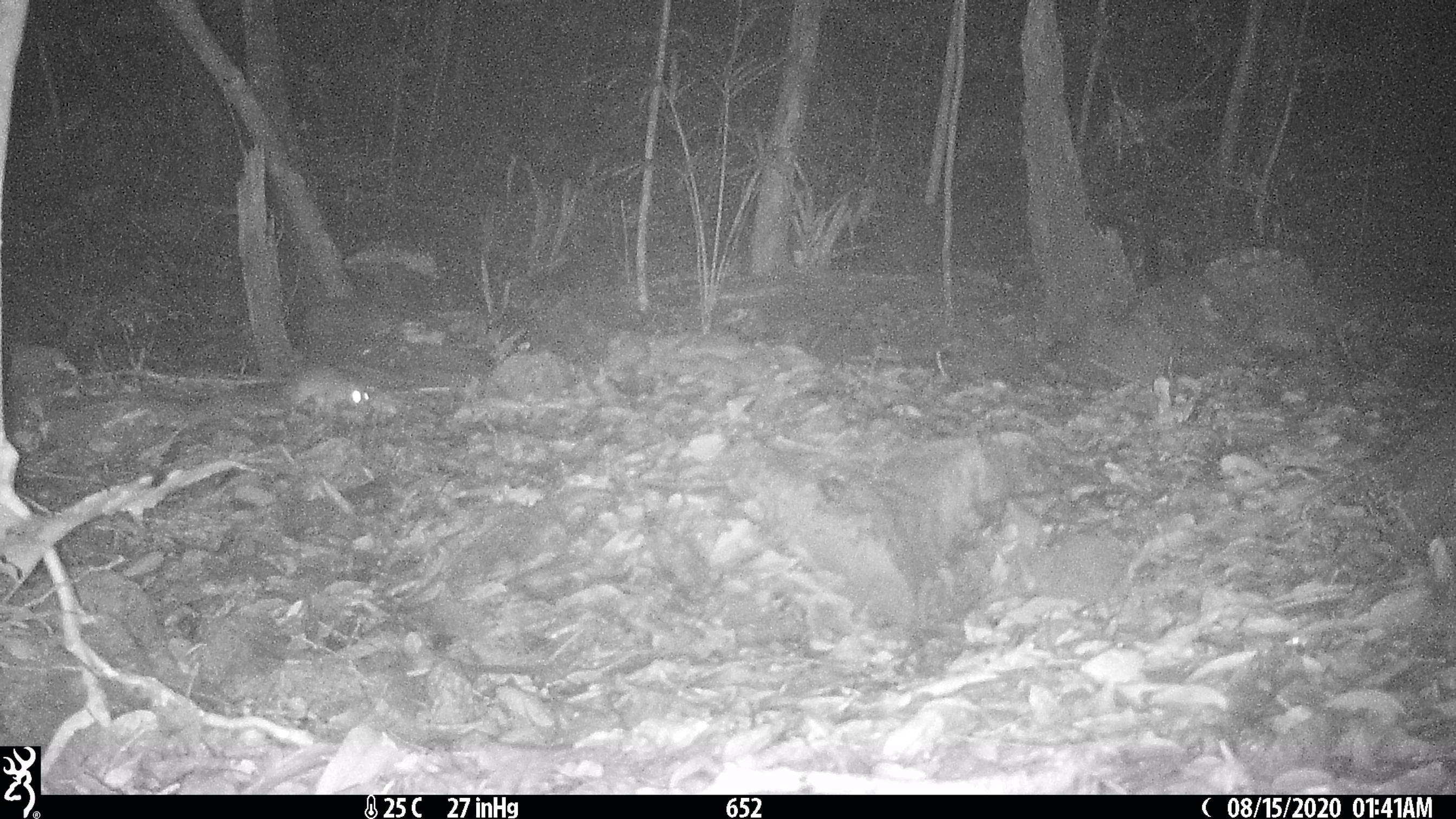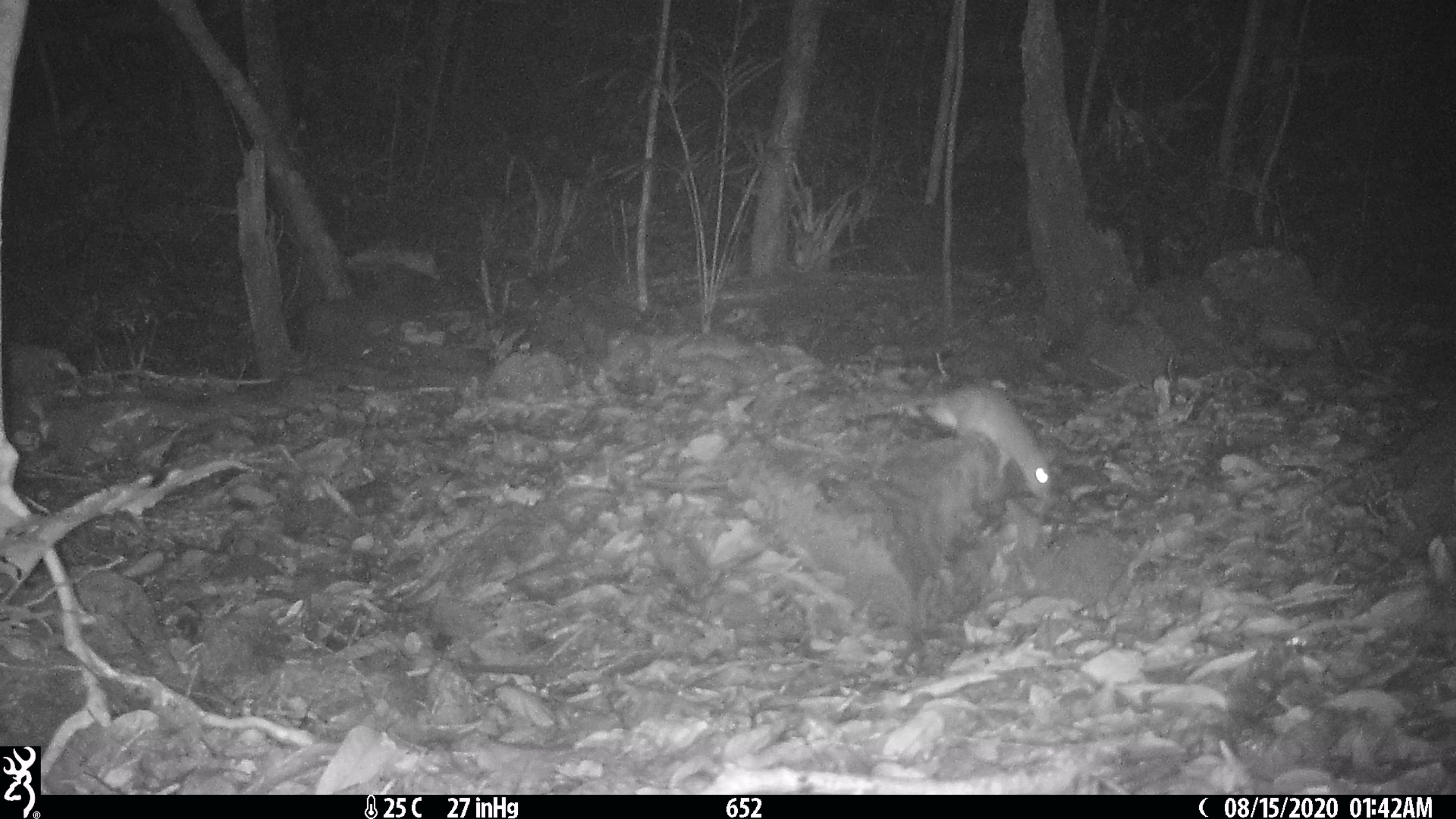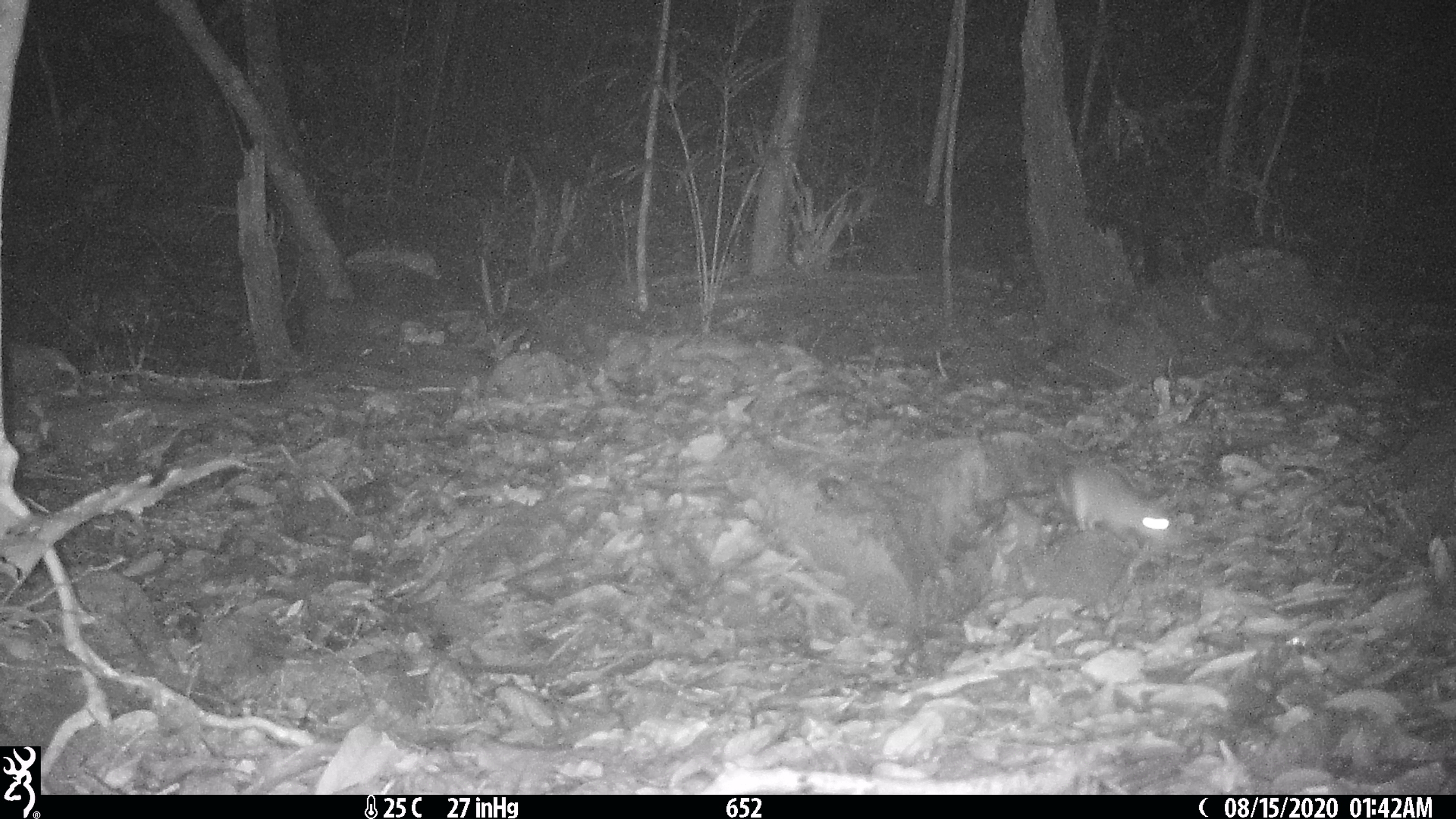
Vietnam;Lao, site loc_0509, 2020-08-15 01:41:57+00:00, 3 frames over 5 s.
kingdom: Animalia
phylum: Chordata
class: Mammalia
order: Rodentia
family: Muridae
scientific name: Muridae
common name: old-world mice and rats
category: unidentified murid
Unidentified murid (old-world mice and rats) (Muridae). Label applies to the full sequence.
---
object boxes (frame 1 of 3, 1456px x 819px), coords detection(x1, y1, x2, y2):
unidentified murid: detection(255, 326, 371, 415)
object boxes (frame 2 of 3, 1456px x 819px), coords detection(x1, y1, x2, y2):
unidentified murid: detection(860, 382, 1053, 499)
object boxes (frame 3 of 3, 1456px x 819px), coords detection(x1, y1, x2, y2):
unidentified murid: detection(1049, 461, 1178, 548)